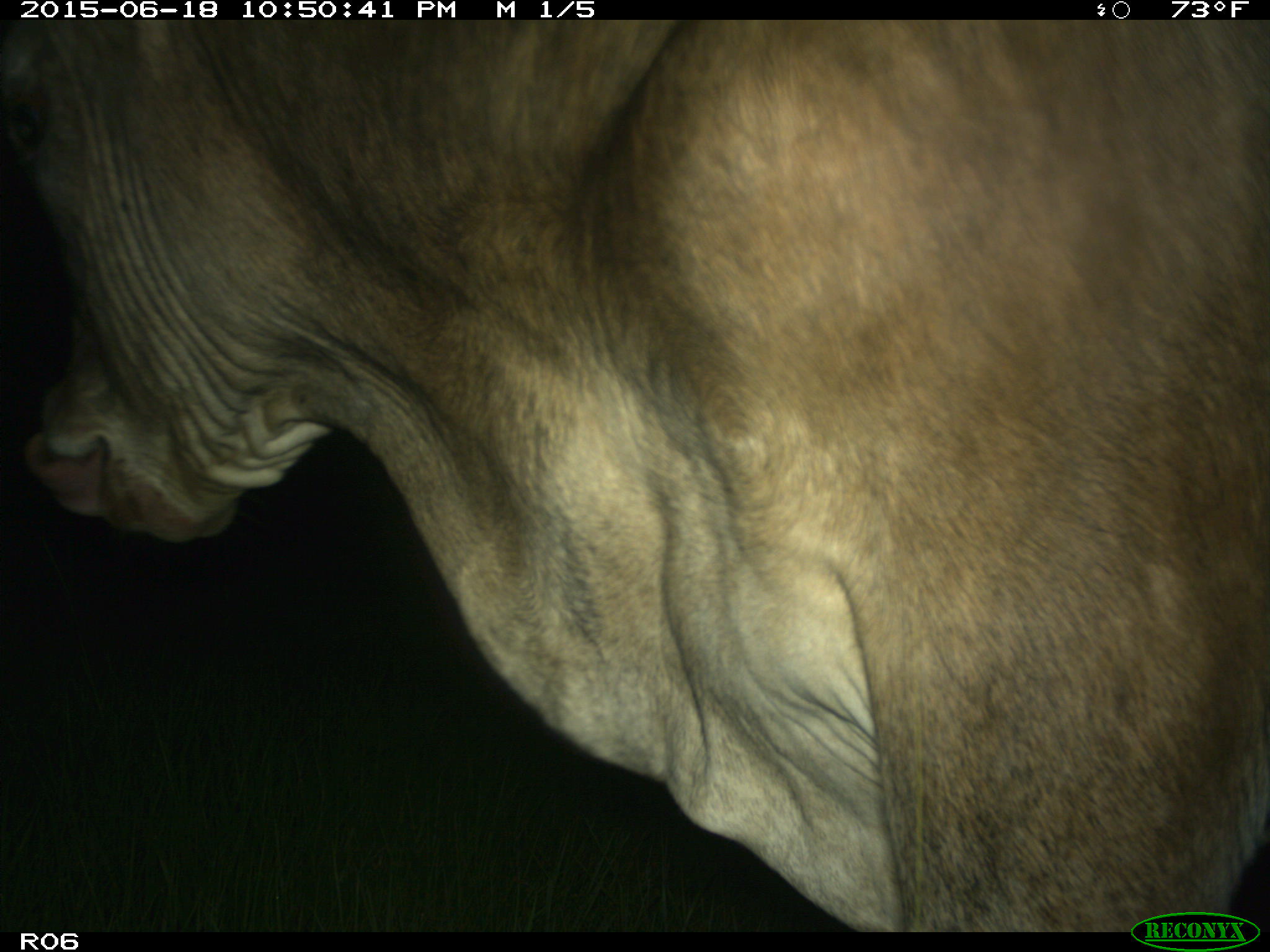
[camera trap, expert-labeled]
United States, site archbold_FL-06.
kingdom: Animalia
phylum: Chordata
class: Mammalia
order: Artiodactyla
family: Bovidae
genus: Bos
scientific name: Bos taurus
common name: domestic cow